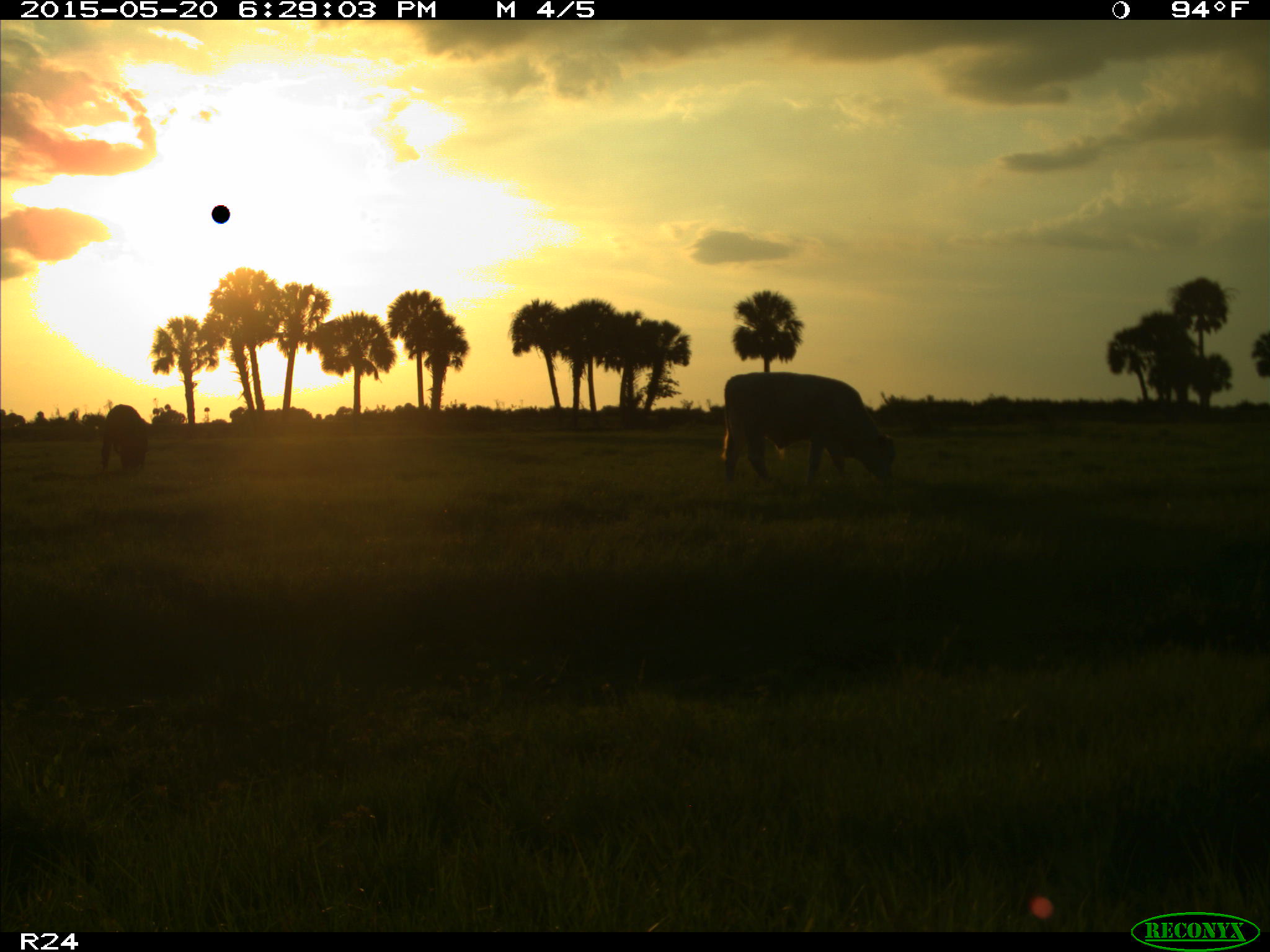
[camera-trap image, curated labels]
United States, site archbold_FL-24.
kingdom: Animalia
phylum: Chordata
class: Mammalia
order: Artiodactyla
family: Bovidae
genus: Bos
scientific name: Bos taurus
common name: domestic cow